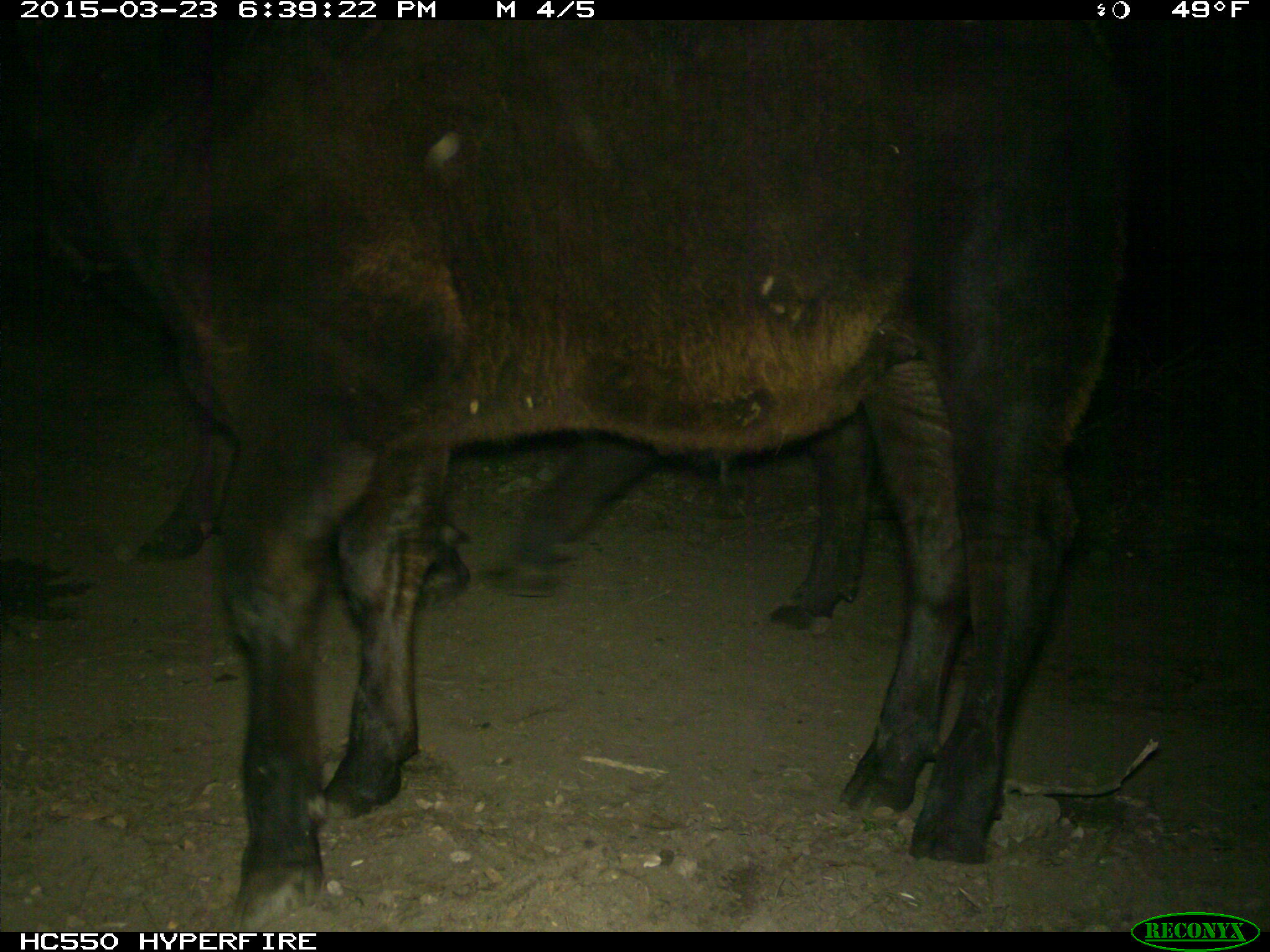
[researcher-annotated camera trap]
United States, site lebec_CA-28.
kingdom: Animalia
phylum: Chordata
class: Mammalia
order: Artiodactyla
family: Bovidae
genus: Bos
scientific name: Bos taurus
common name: domestic cow